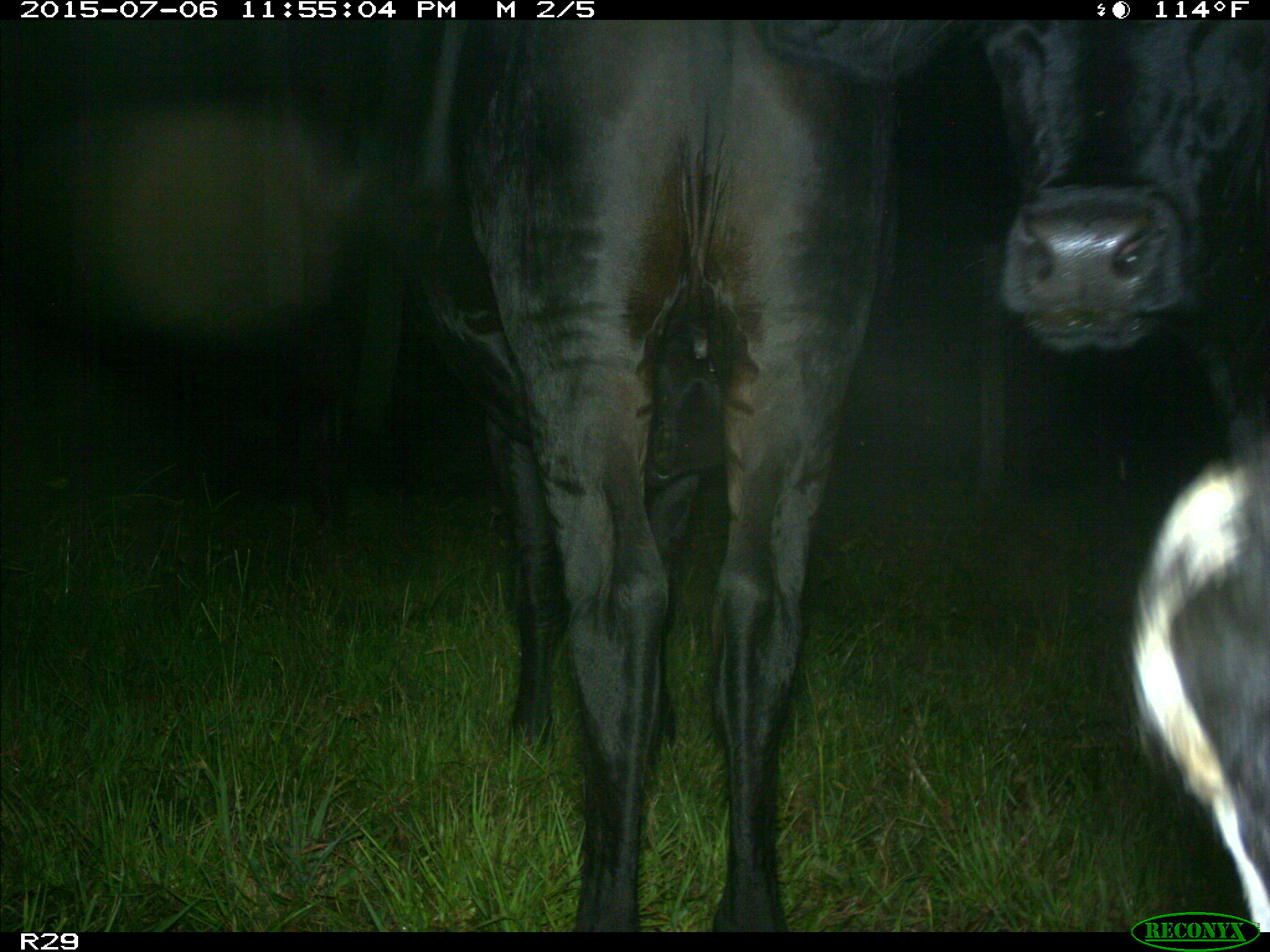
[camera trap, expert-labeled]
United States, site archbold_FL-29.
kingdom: Animalia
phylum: Chordata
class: Mammalia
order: Artiodactyla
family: Bovidae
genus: Bos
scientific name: Bos taurus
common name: domestic cow